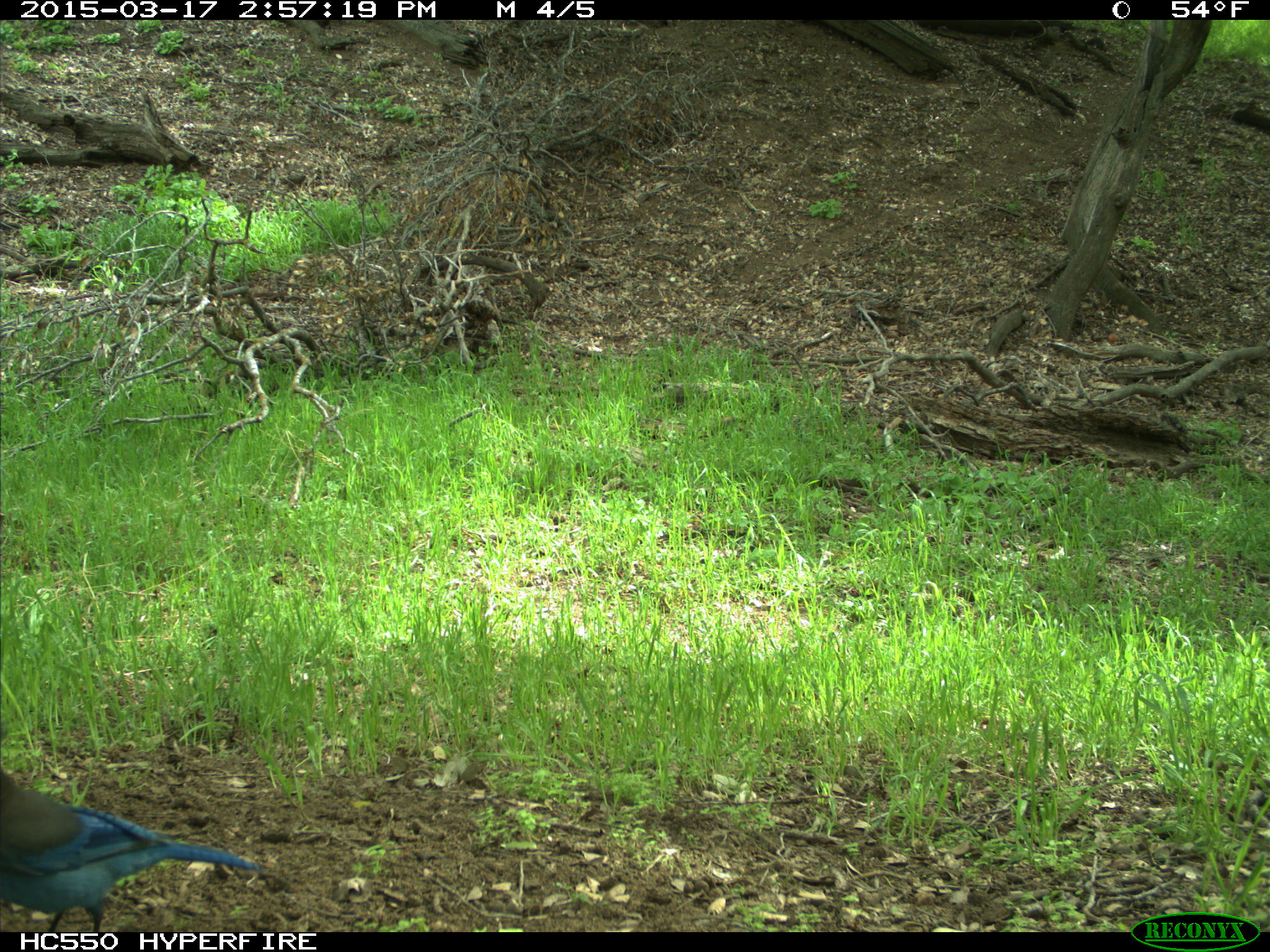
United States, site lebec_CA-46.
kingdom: Animalia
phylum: Chordata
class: Aves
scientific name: Aves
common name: birds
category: unidentified bird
Unidentified bird (birds) (Aves).